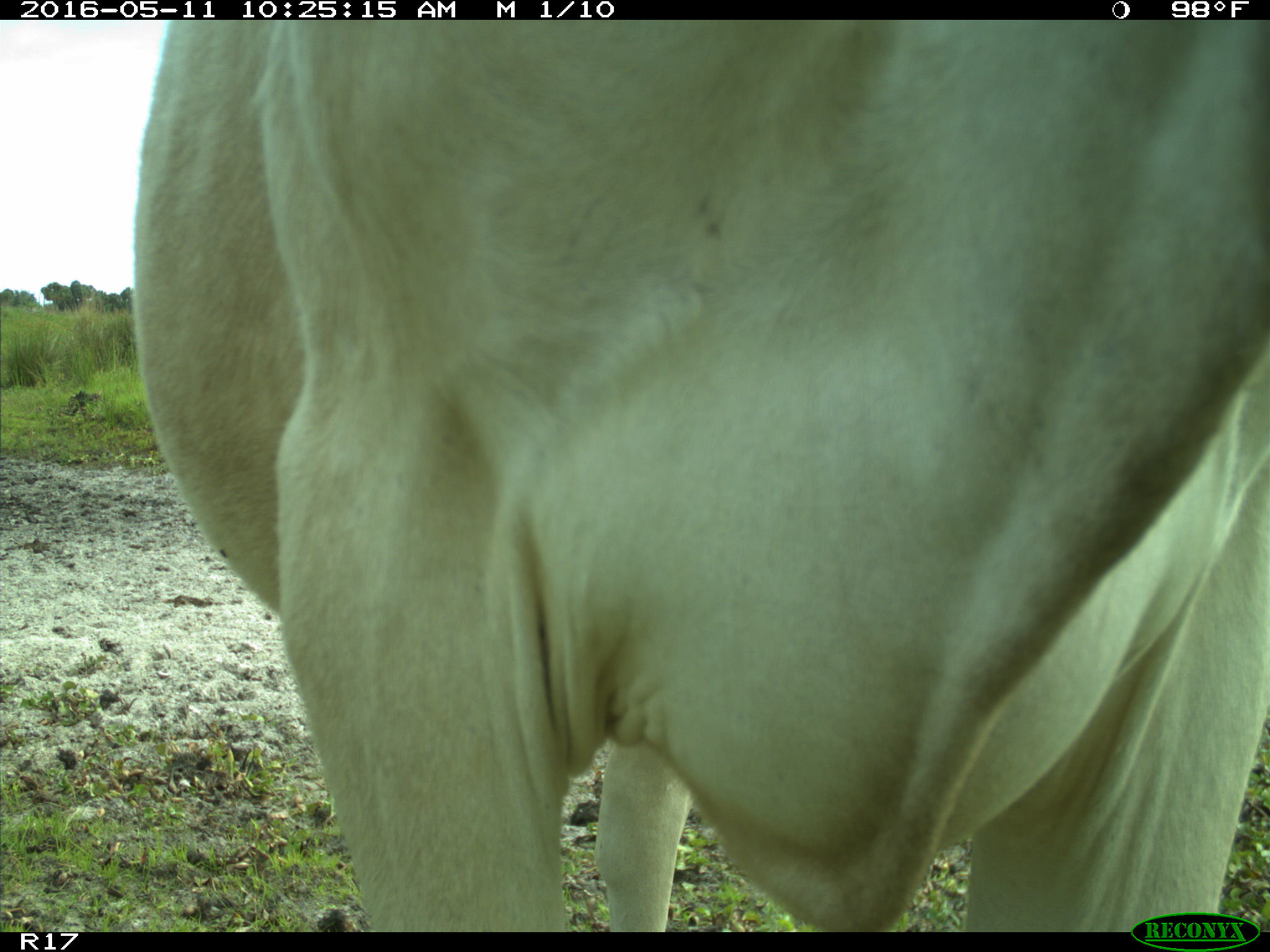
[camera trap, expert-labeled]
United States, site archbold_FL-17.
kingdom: Animalia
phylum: Chordata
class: Mammalia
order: Artiodactyla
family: Bovidae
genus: Bos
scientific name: Bos taurus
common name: domestic cow